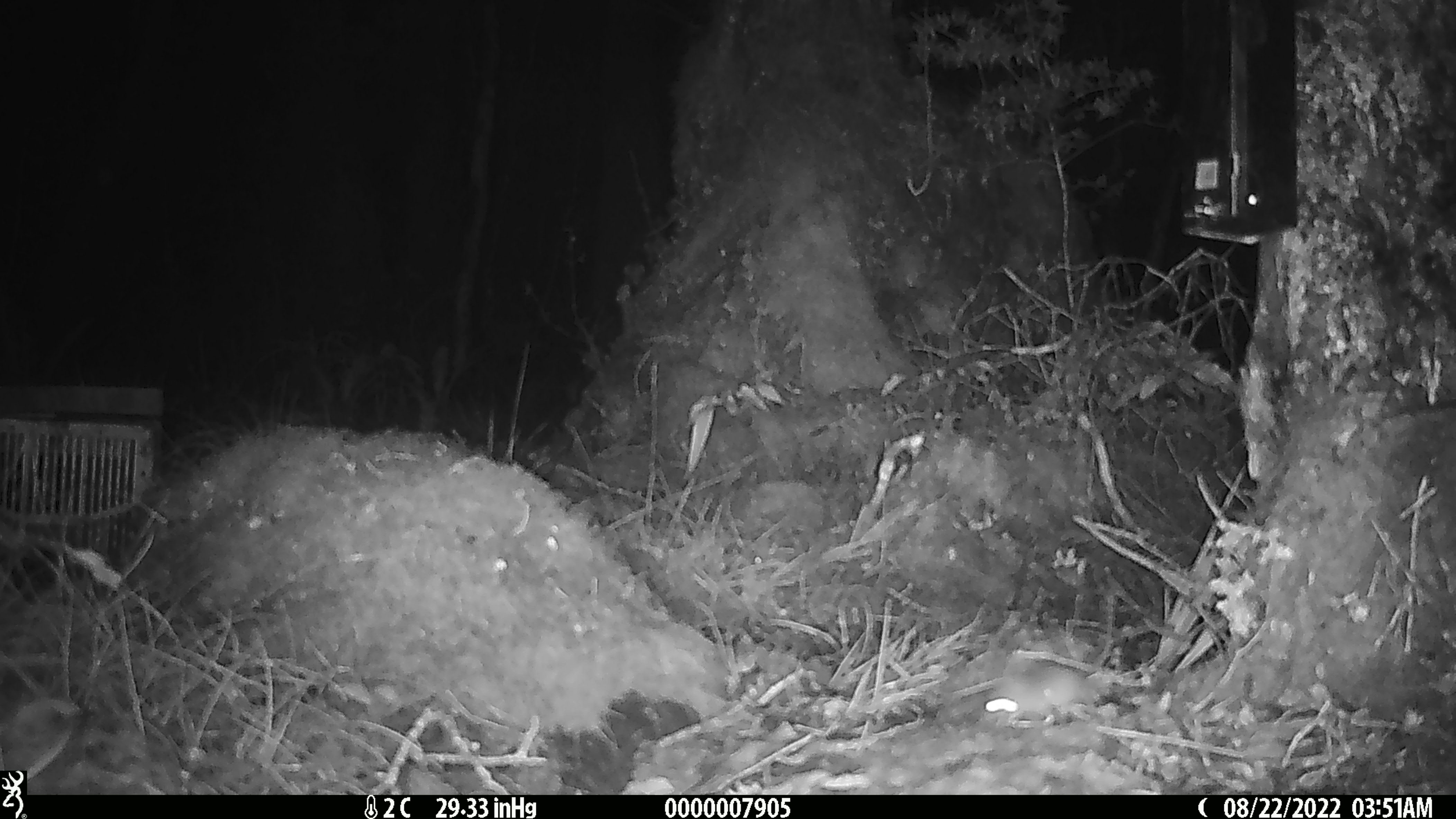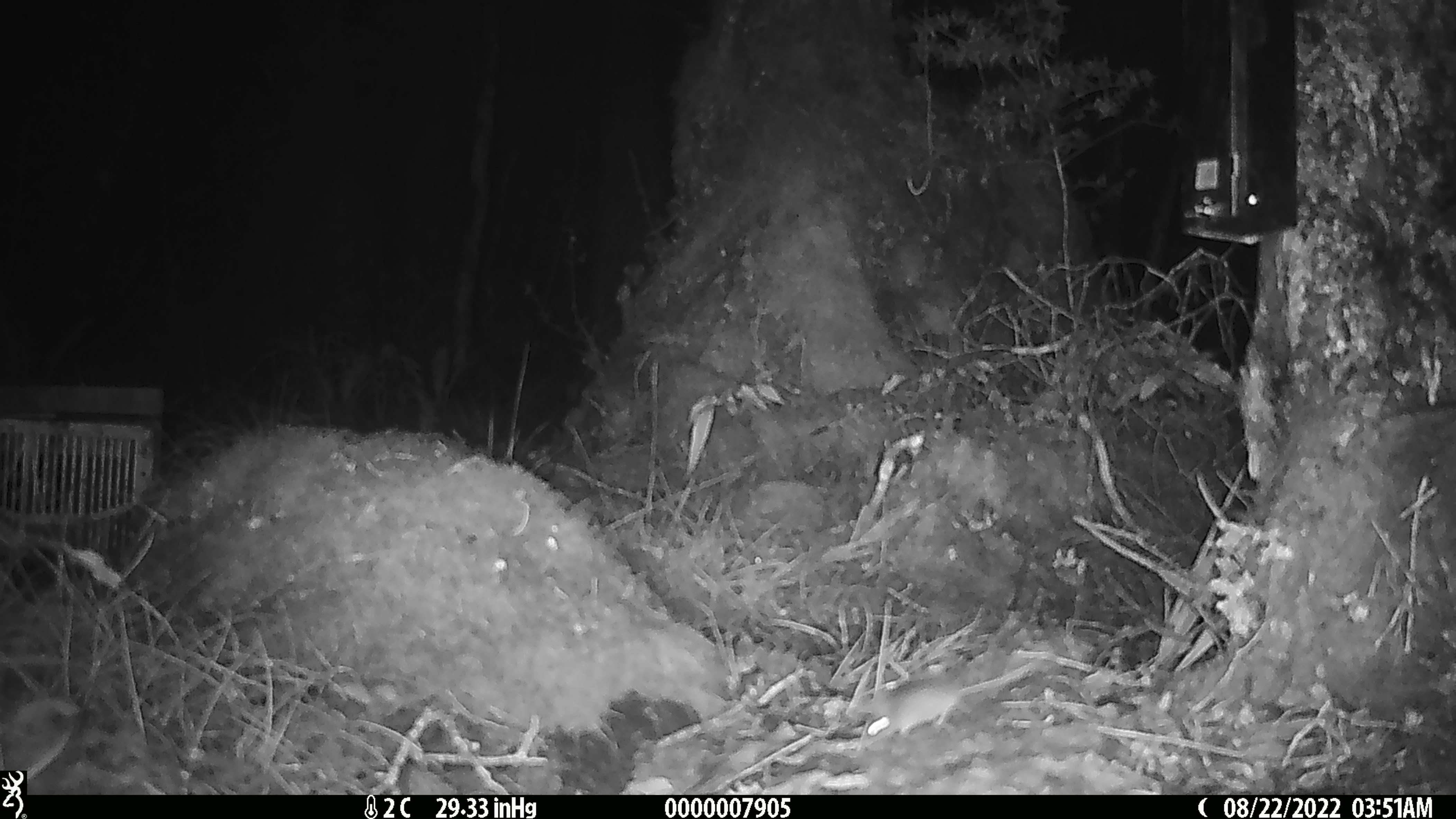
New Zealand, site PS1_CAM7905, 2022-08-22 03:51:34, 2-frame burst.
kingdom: Animalia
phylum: Chordata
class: Mammalia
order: Rodentia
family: Muridae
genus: Mus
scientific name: Mus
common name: mouse